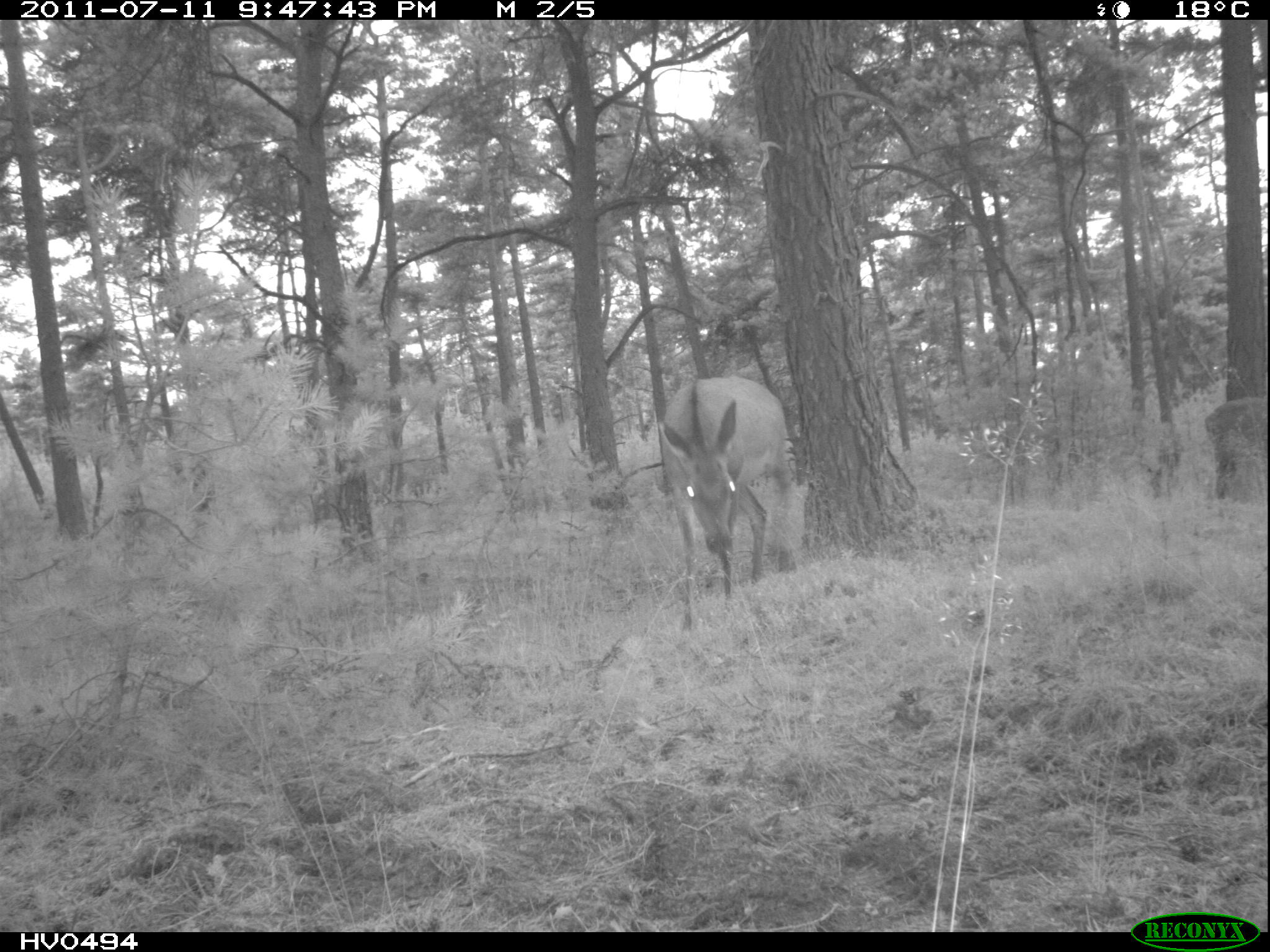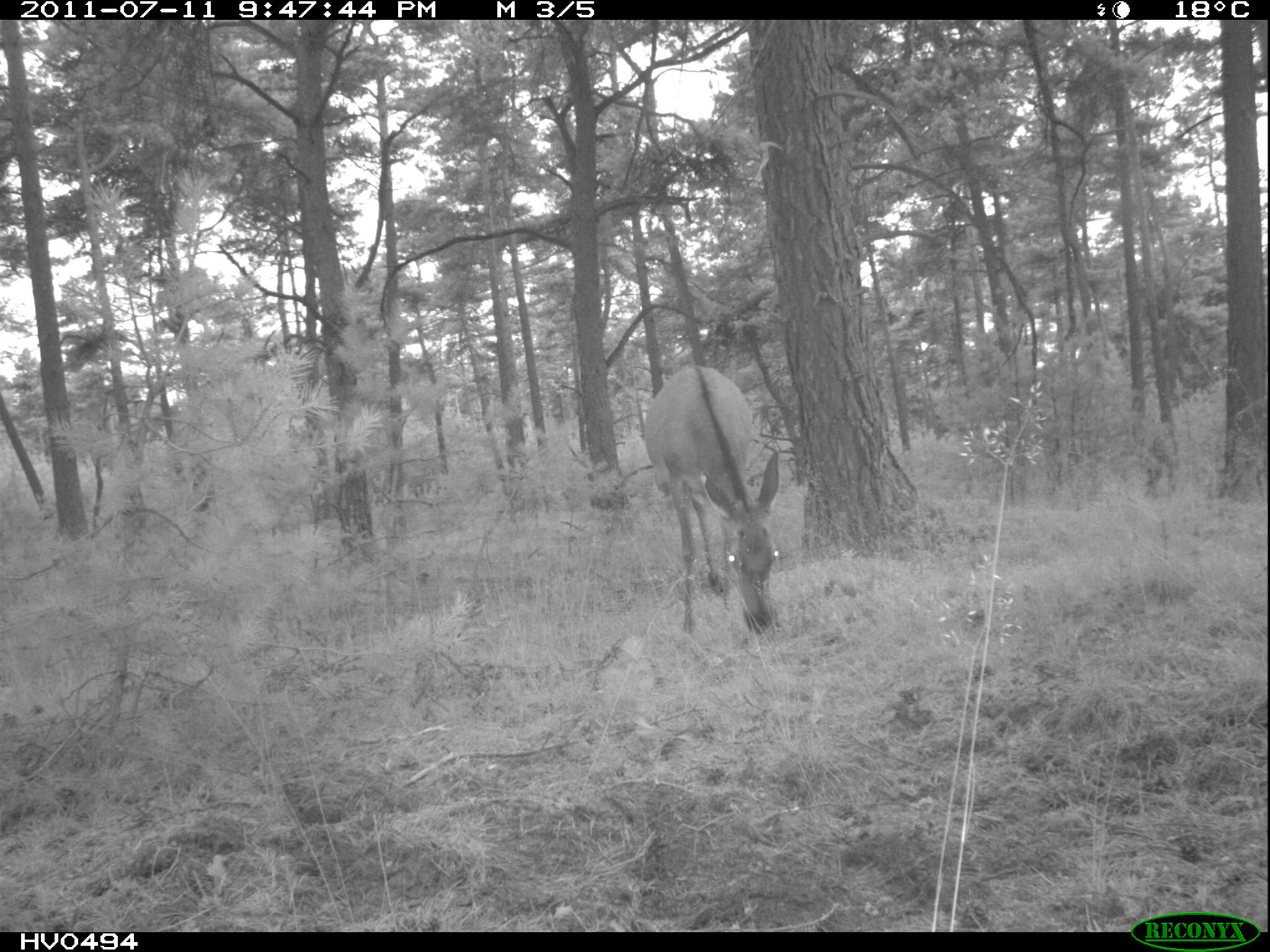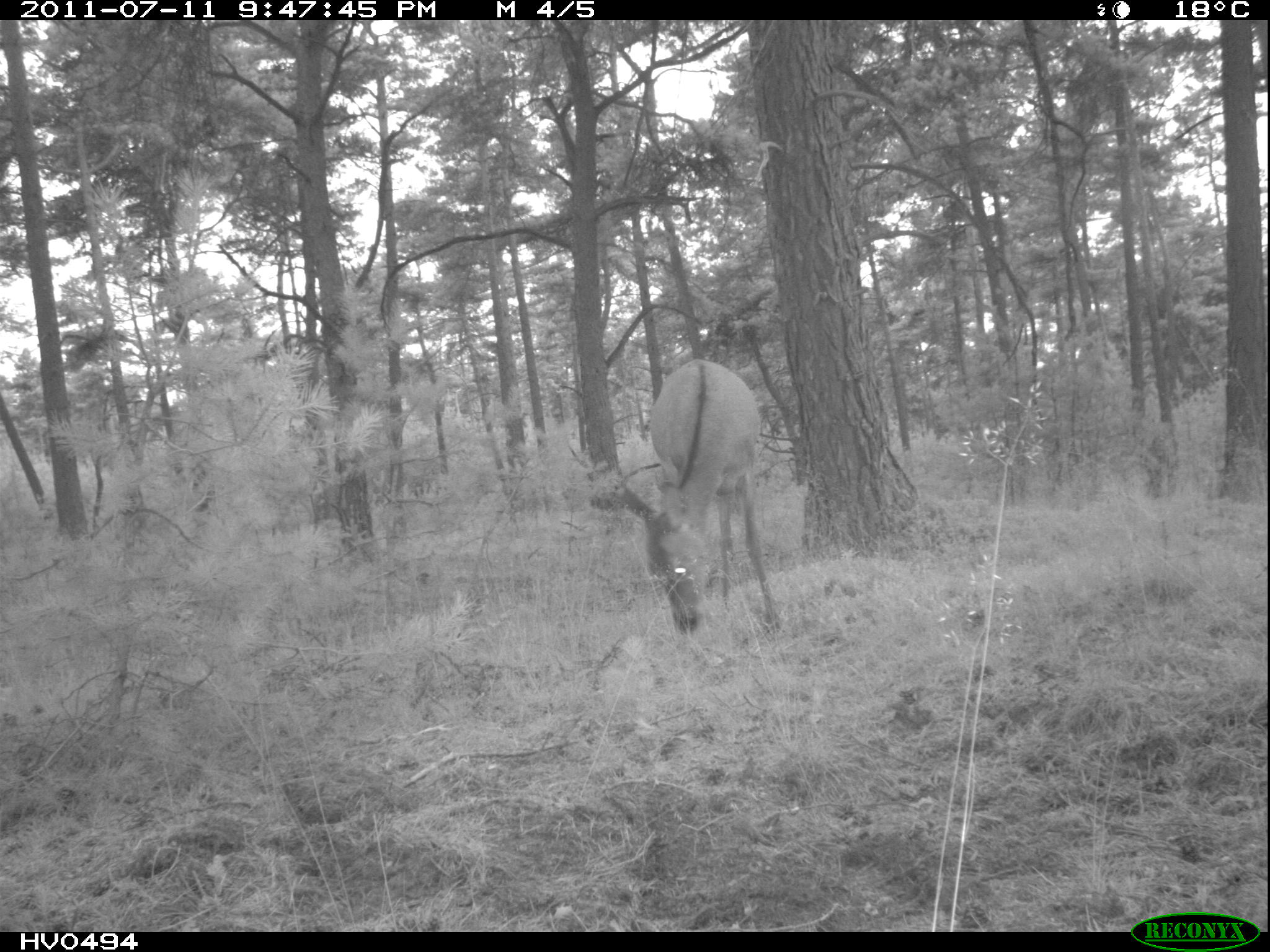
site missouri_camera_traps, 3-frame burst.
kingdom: Animalia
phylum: Chordata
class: Mammalia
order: Artiodactyla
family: Cervidae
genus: Cervus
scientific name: Cervus elaphus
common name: red deer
Red deer (Cervus elaphus). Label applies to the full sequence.